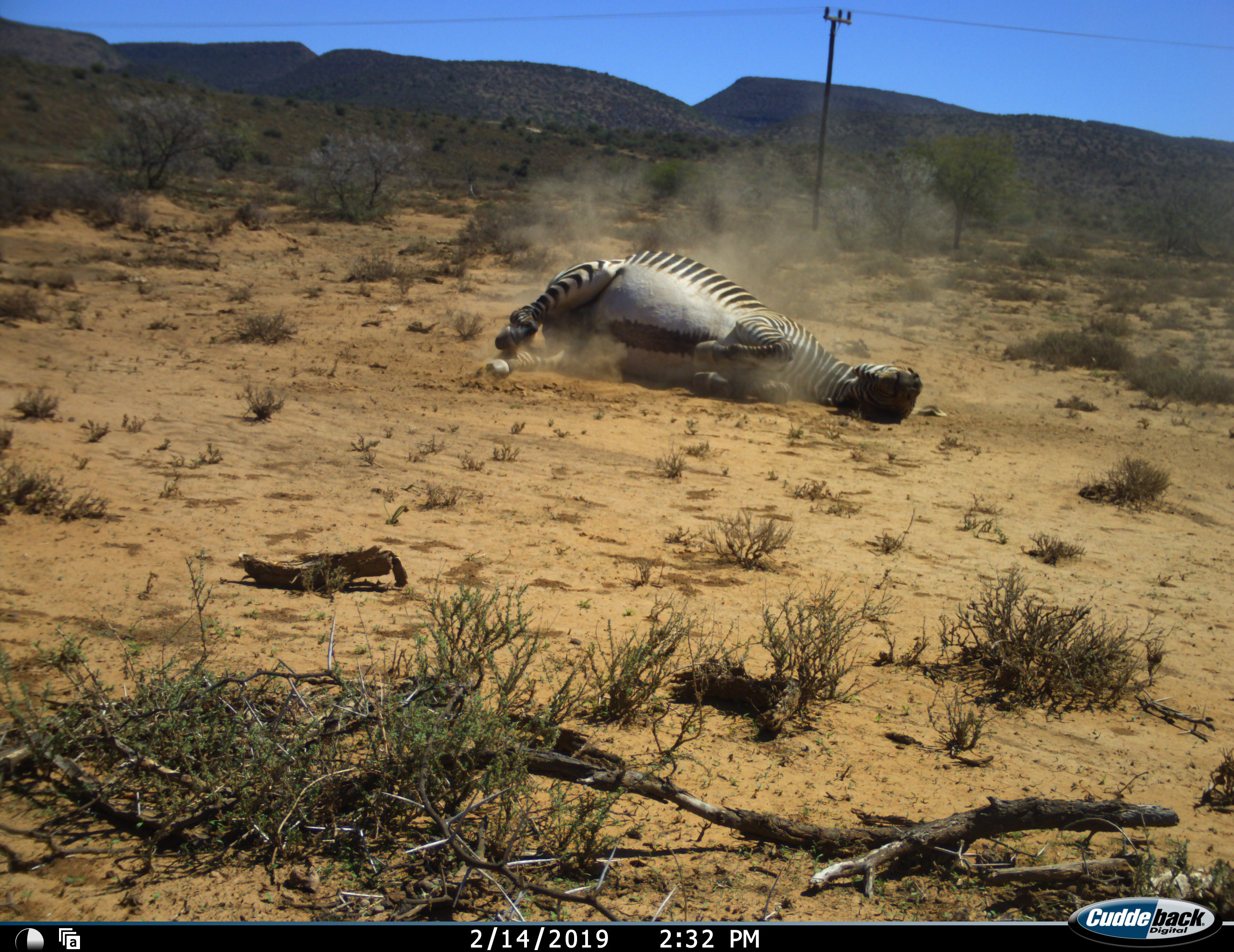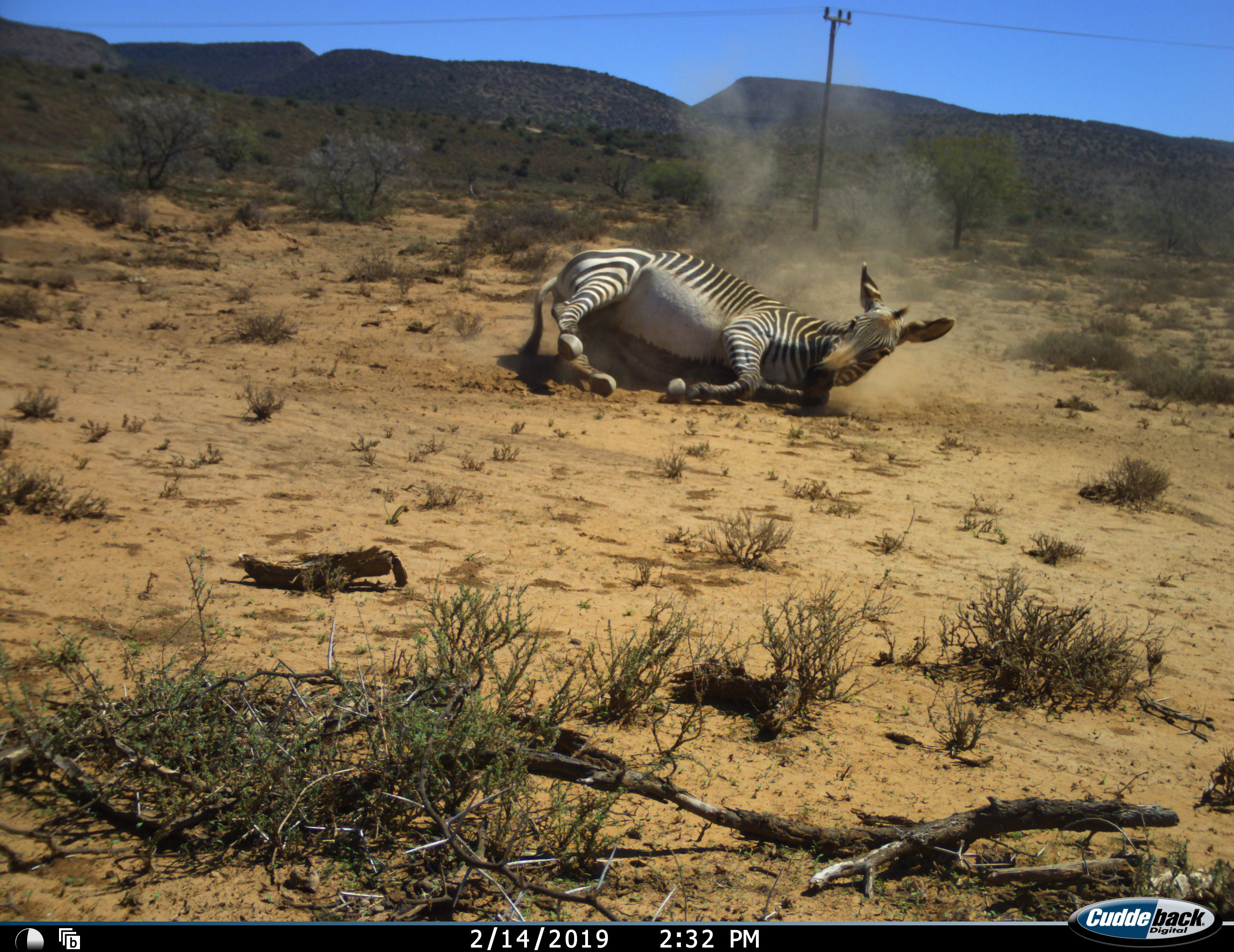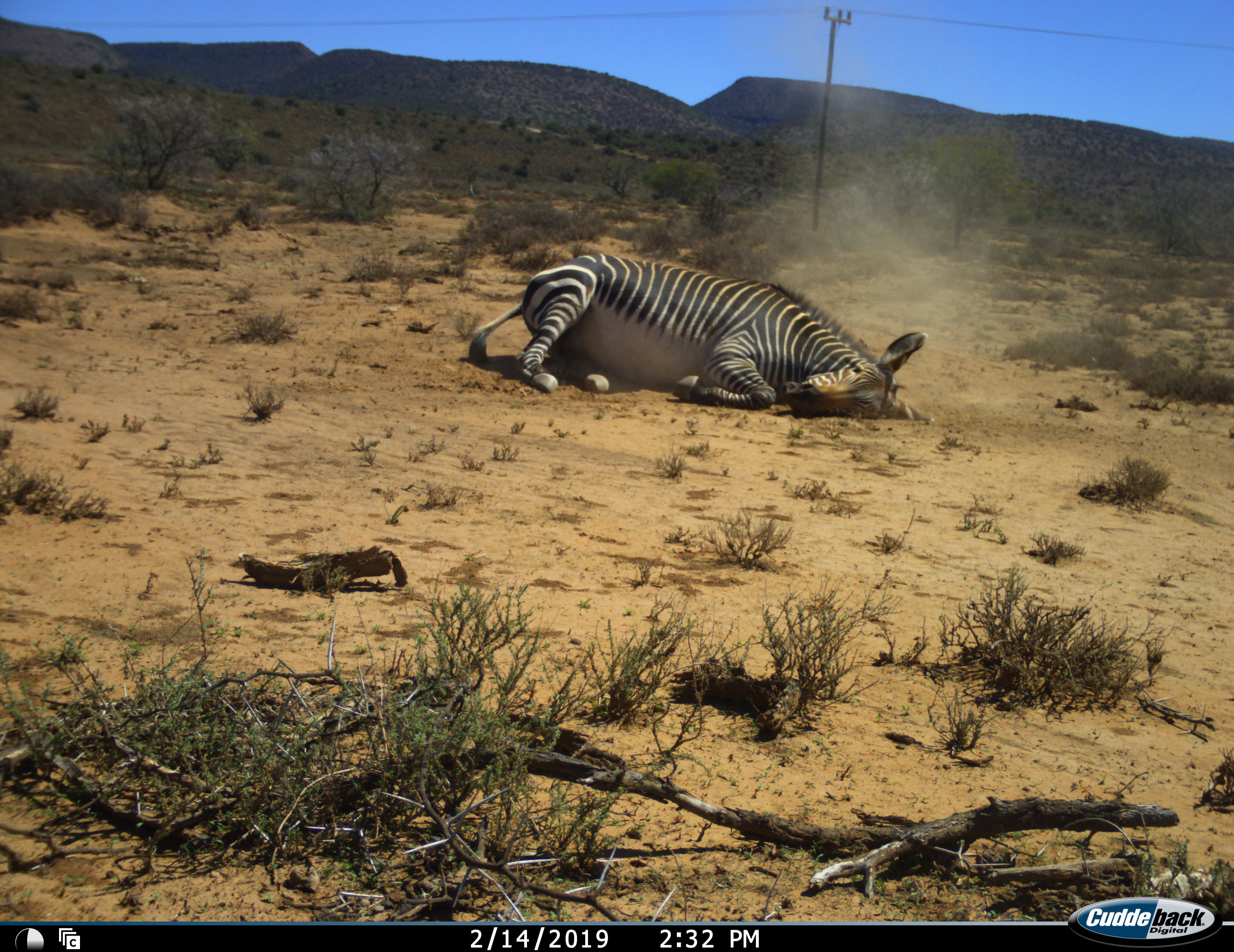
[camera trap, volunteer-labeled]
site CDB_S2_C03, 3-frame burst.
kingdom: Animalia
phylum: Chordata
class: Mammalia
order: Perissodactyla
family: Equidae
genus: Equus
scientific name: Equus zebra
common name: mountain zebra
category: zebramountain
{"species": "zebramountain (mountain zebra) (Equus zebra)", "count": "1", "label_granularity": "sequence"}